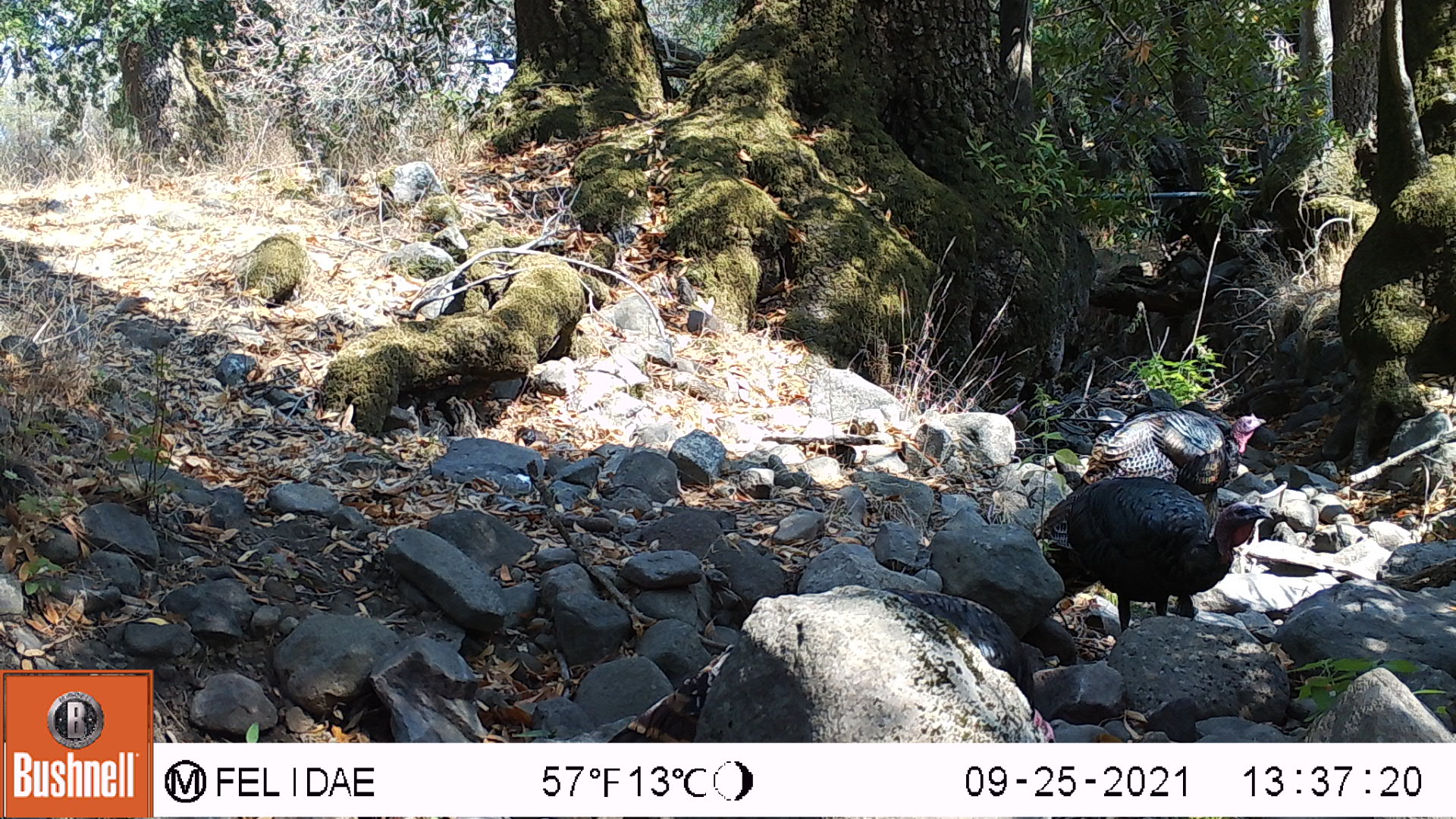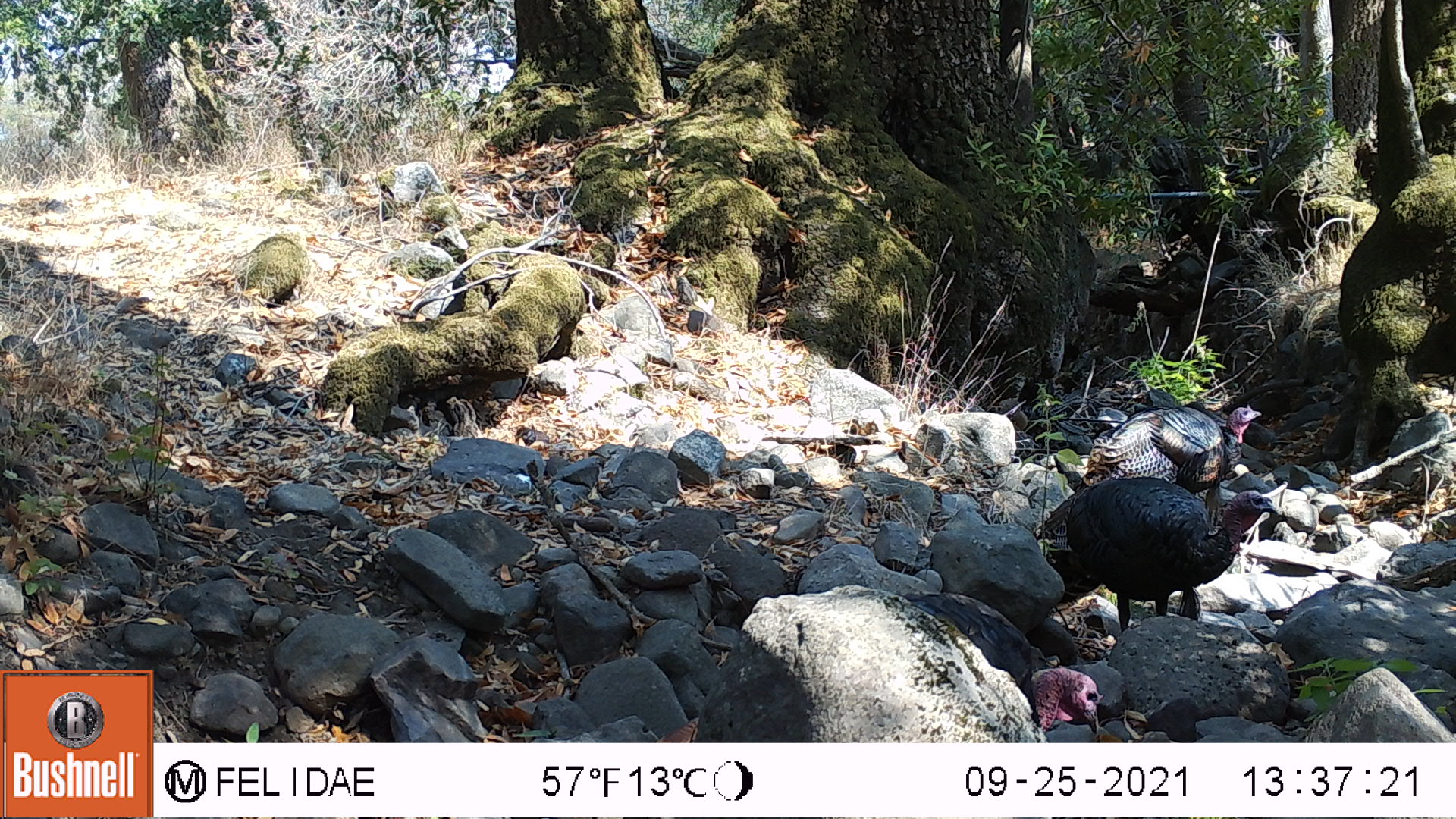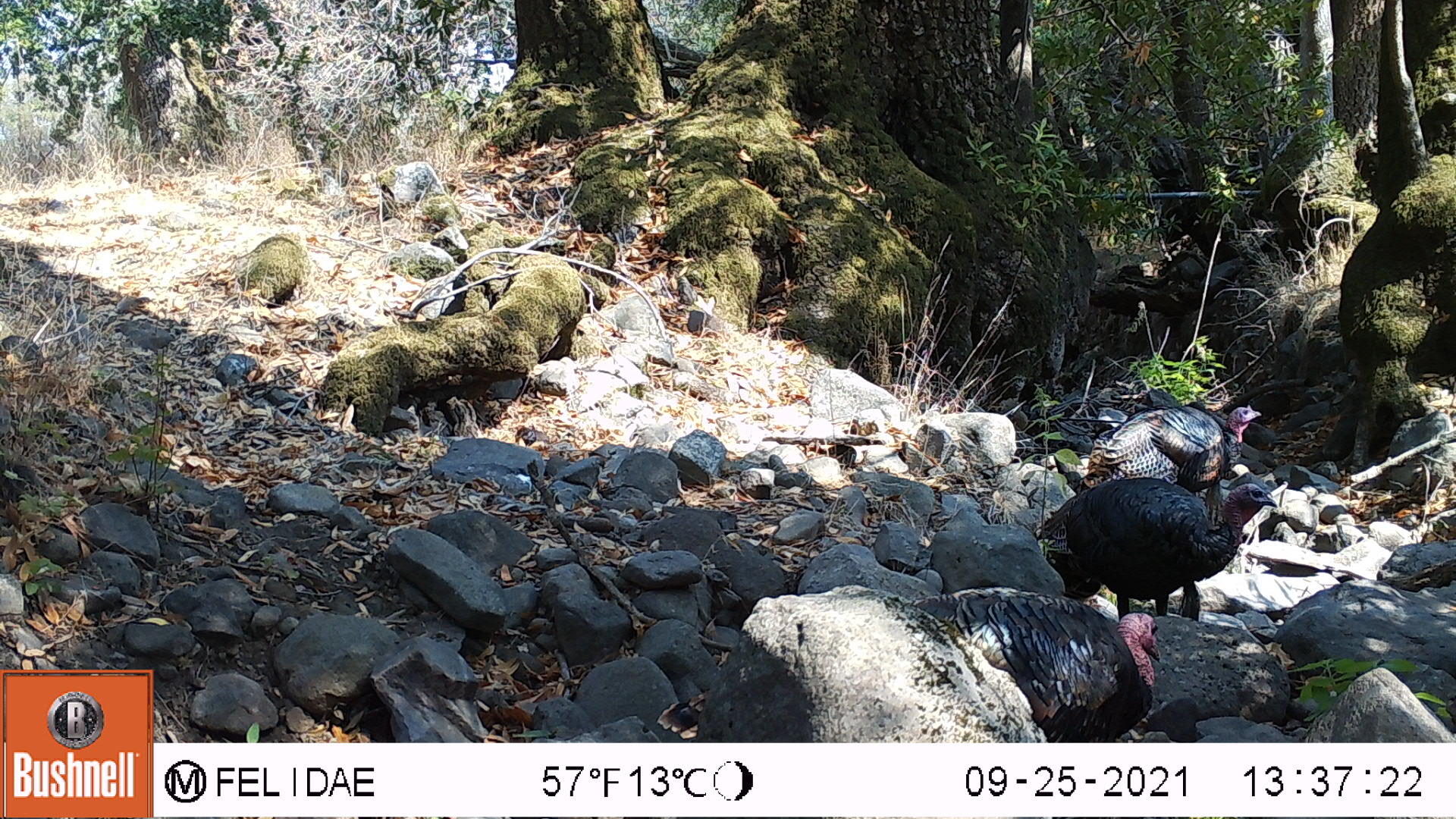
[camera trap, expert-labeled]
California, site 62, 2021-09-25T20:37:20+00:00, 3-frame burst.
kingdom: Animalia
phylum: Chordata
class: Aves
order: Galliformes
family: Phasianidae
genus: Meleagris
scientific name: Meleagris gallopavo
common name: turkey